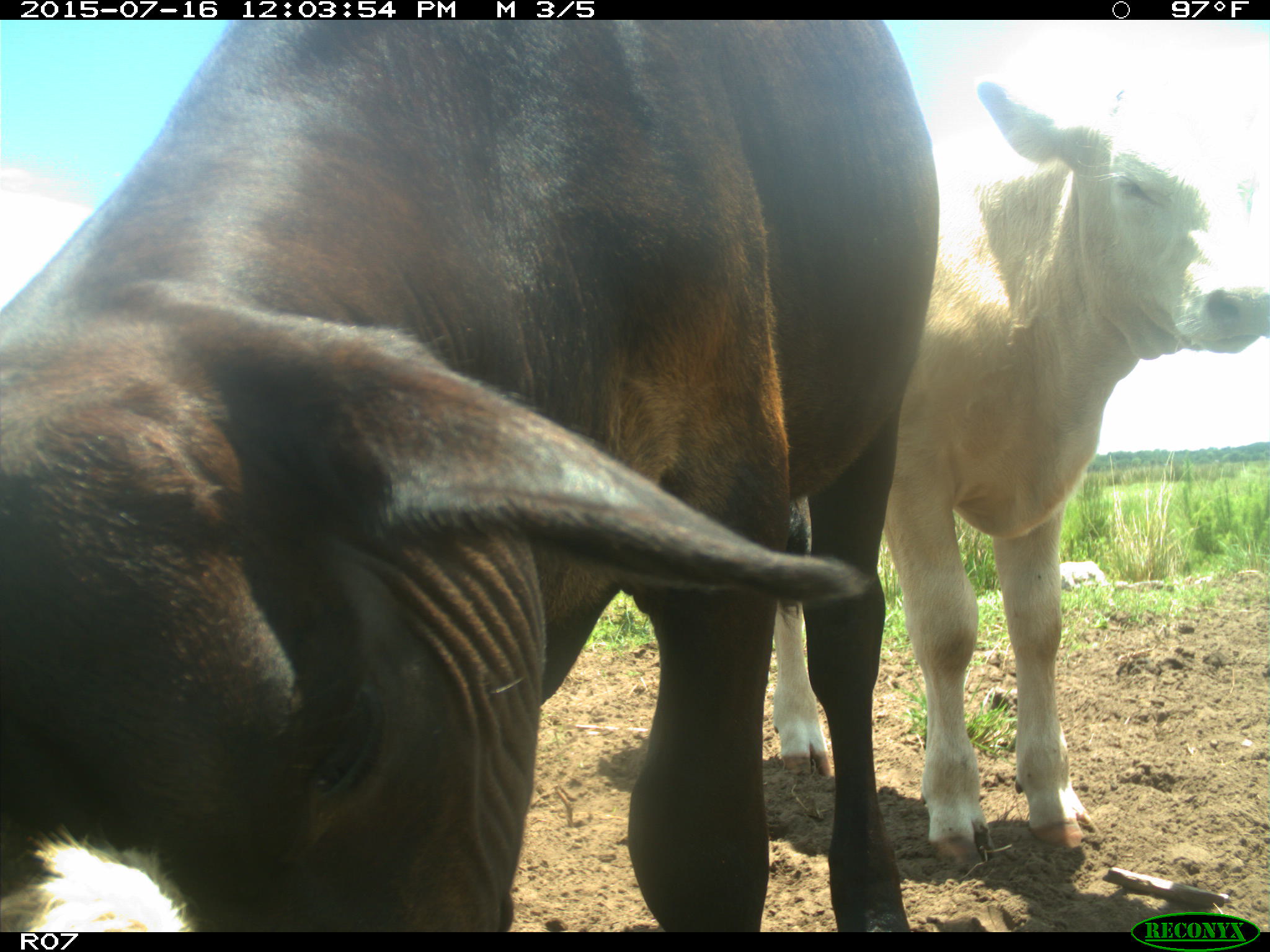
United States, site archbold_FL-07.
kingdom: Animalia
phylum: Chordata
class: Mammalia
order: Artiodactyla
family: Bovidae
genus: Bos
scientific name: Bos taurus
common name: domestic cow